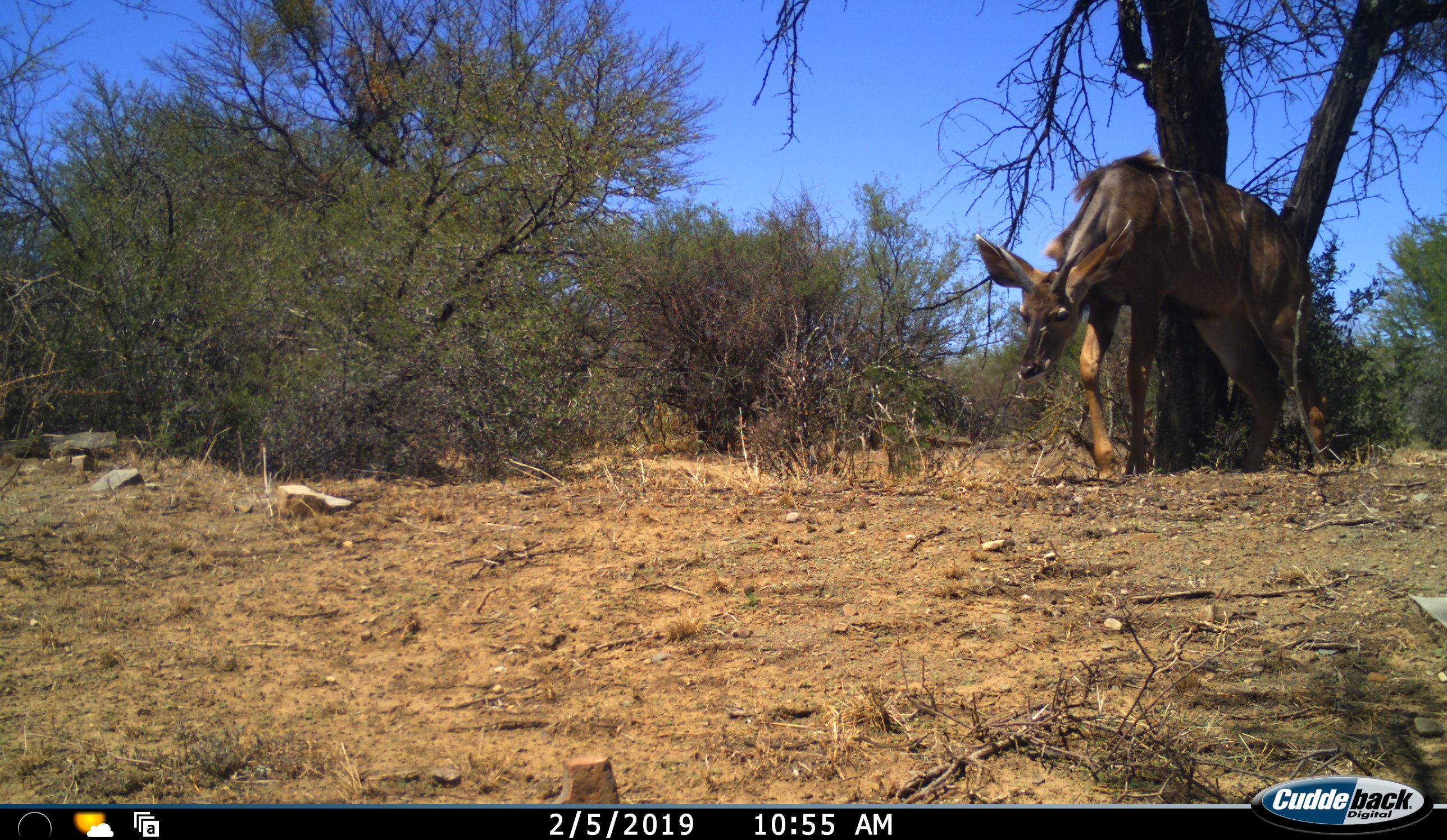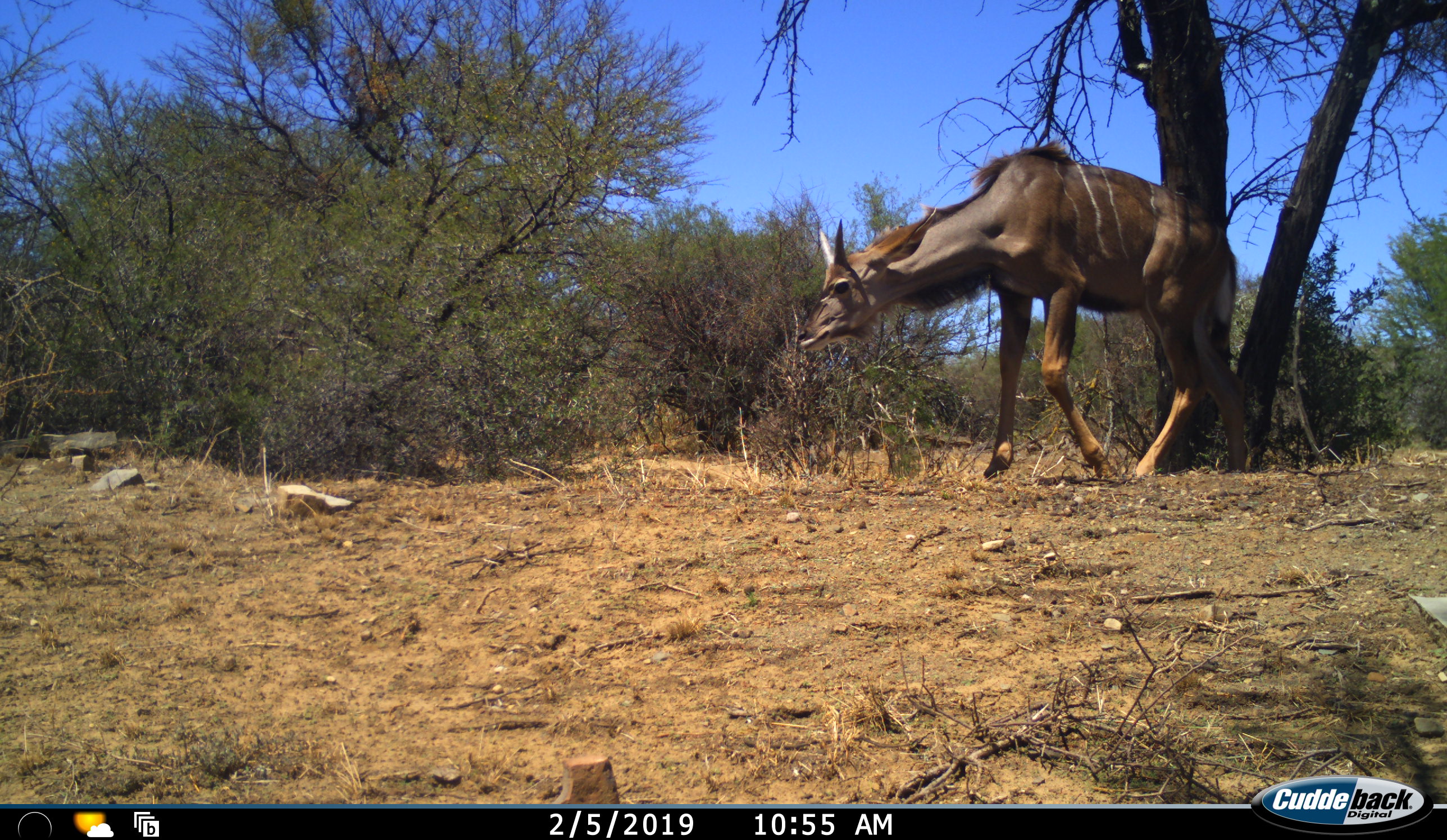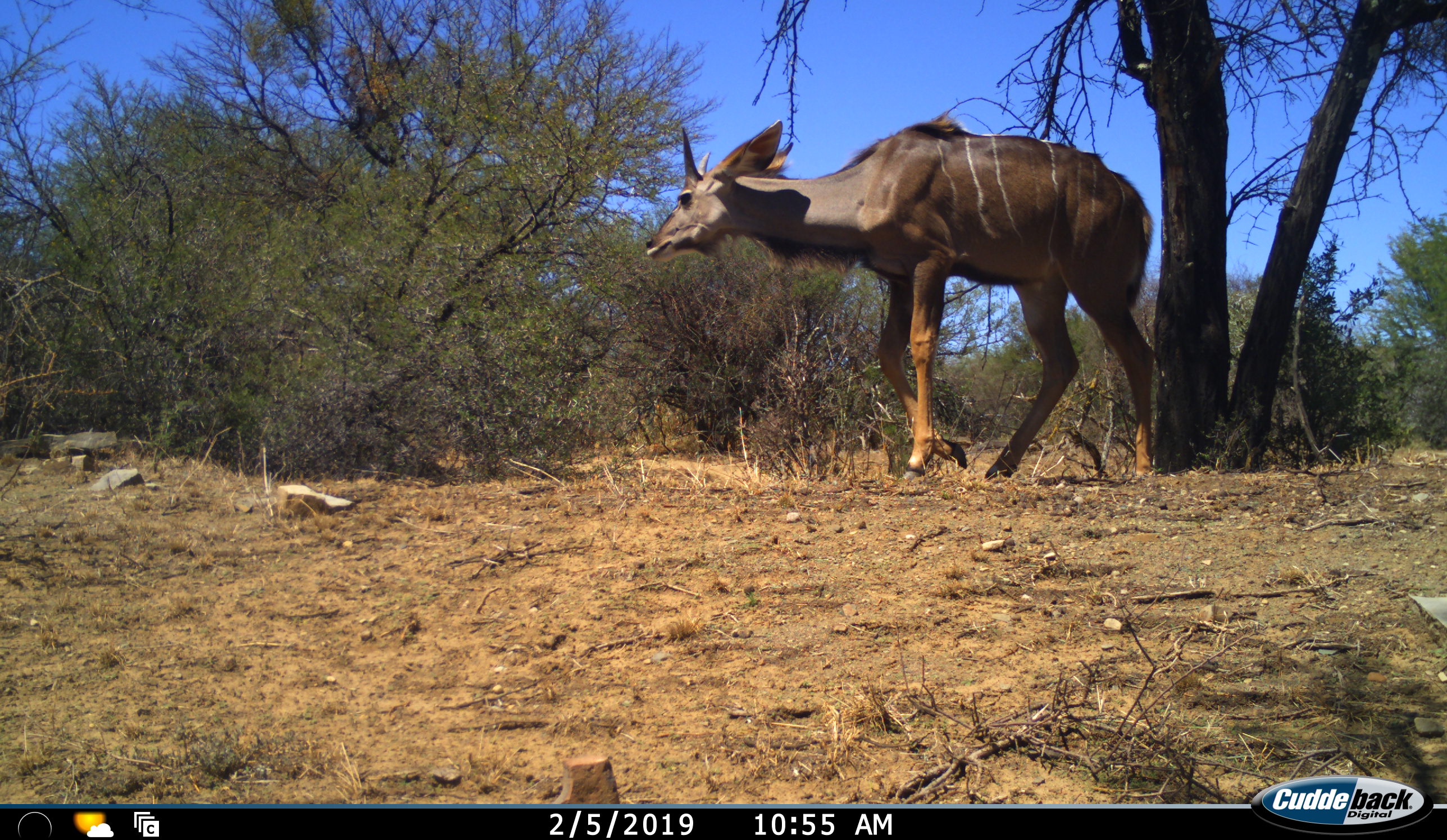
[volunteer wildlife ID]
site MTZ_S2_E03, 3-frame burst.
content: unidentified animal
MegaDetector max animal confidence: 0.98